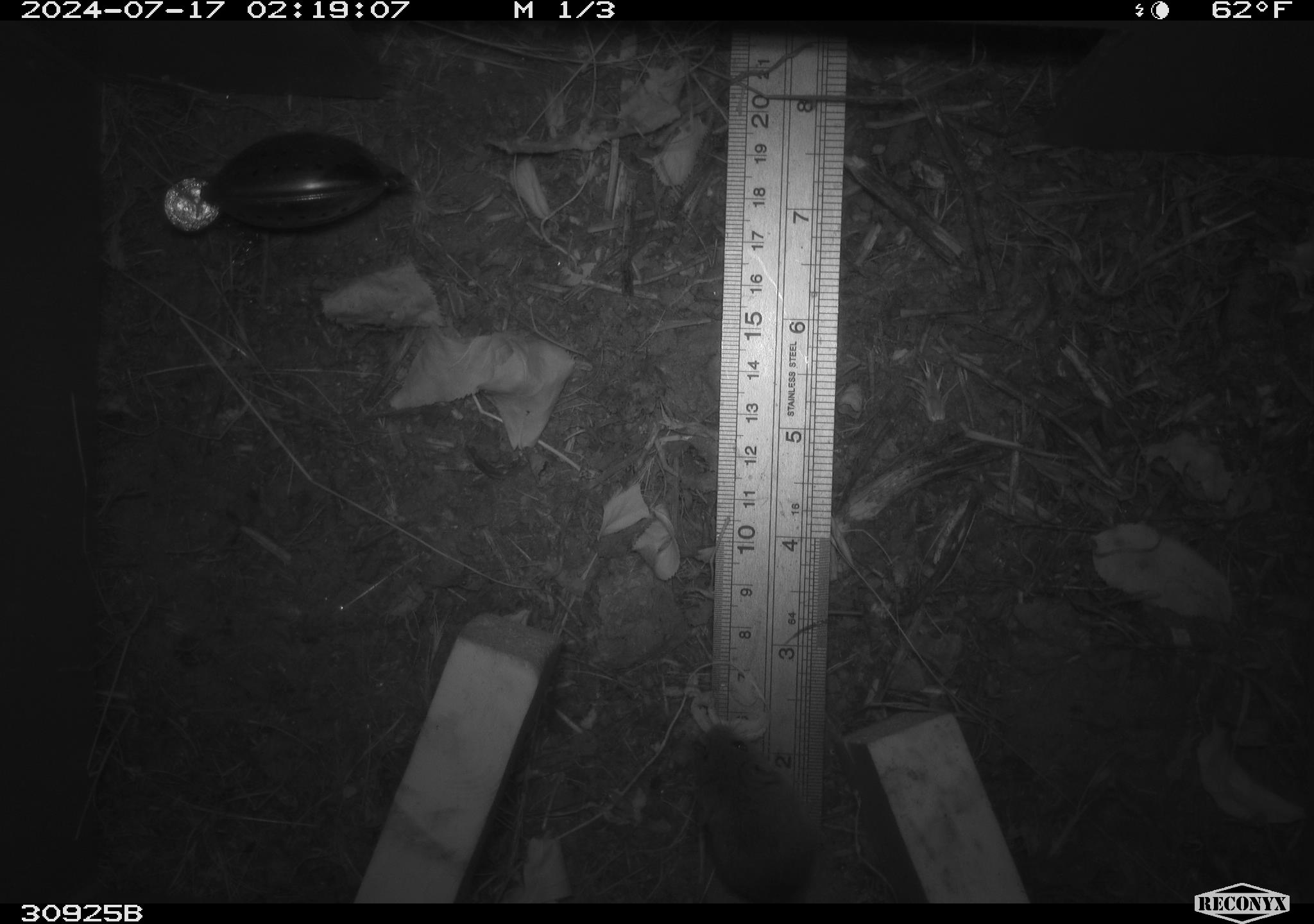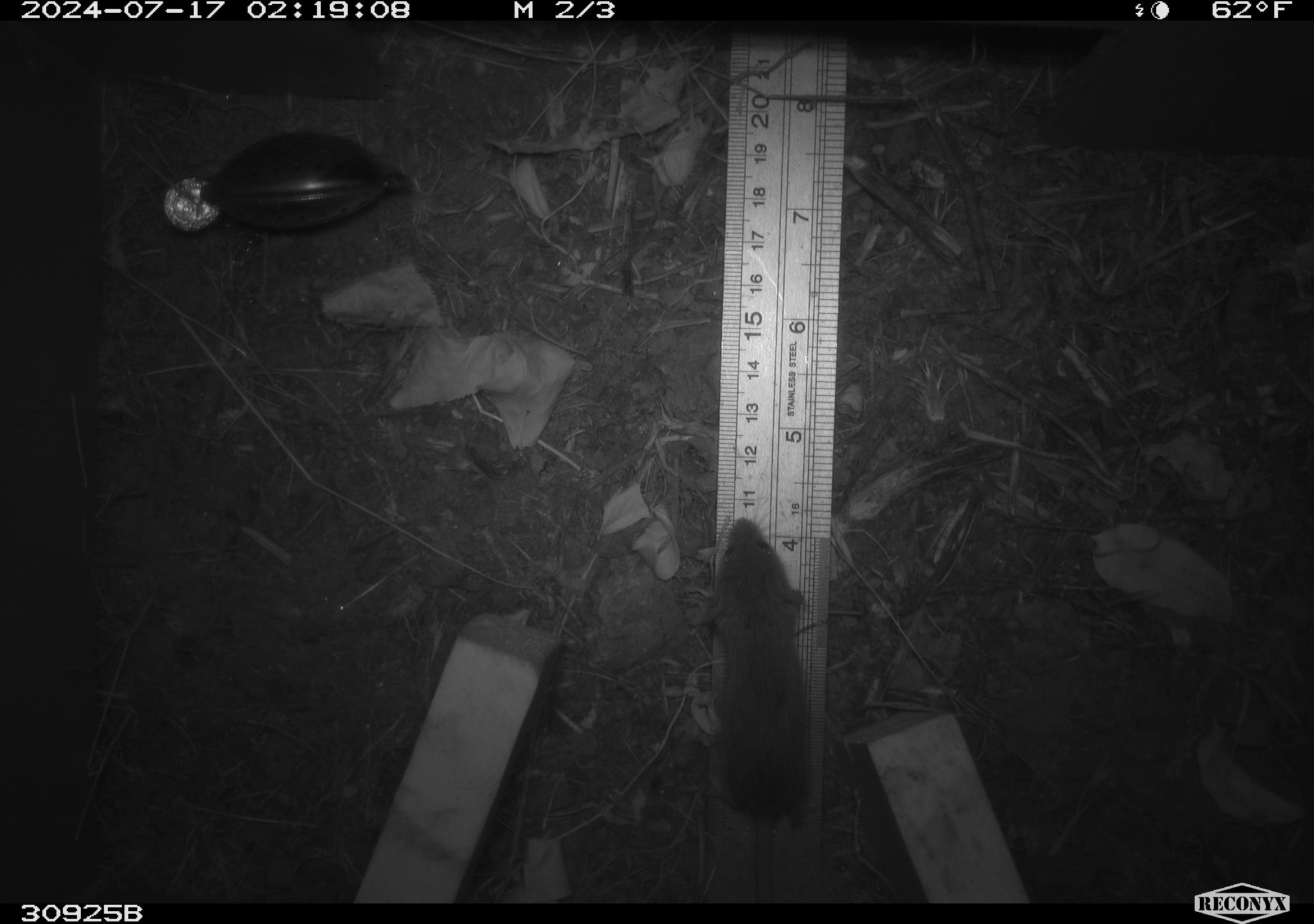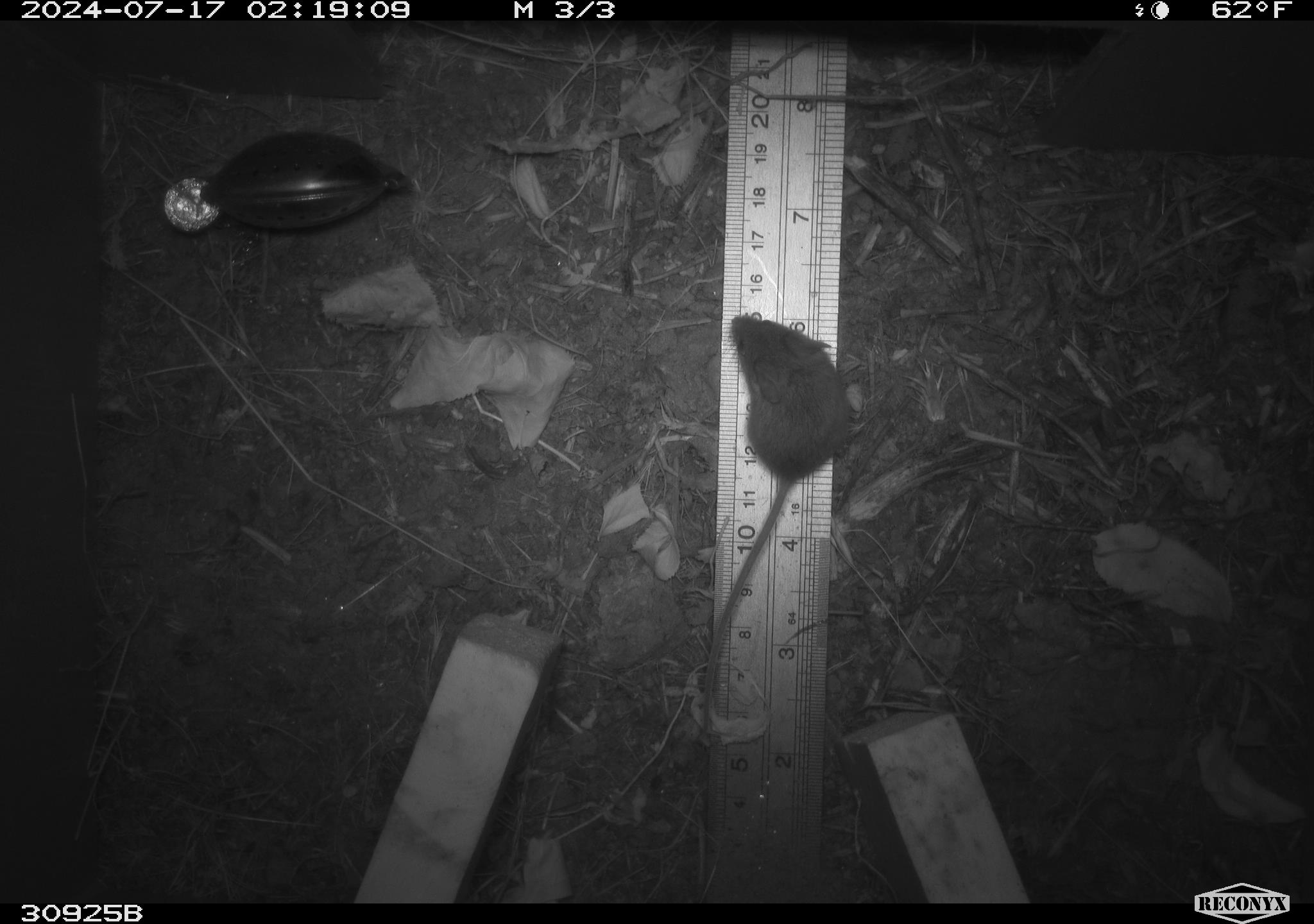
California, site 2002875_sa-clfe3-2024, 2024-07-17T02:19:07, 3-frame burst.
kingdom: Animalia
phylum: Chordata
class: Mammalia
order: Rodentia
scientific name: Rodentia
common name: mouse species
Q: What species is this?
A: Mouse species (Rodentia).